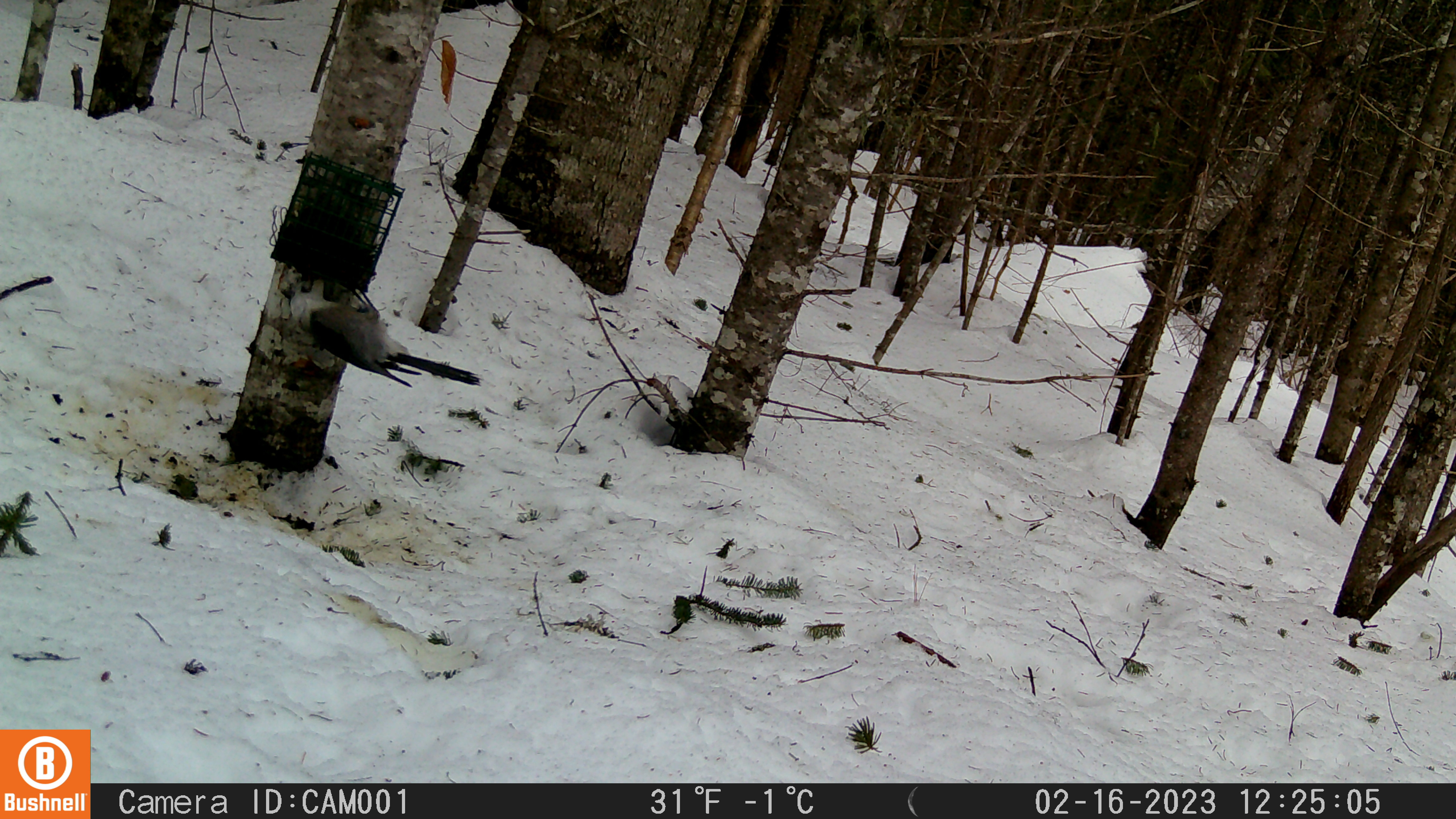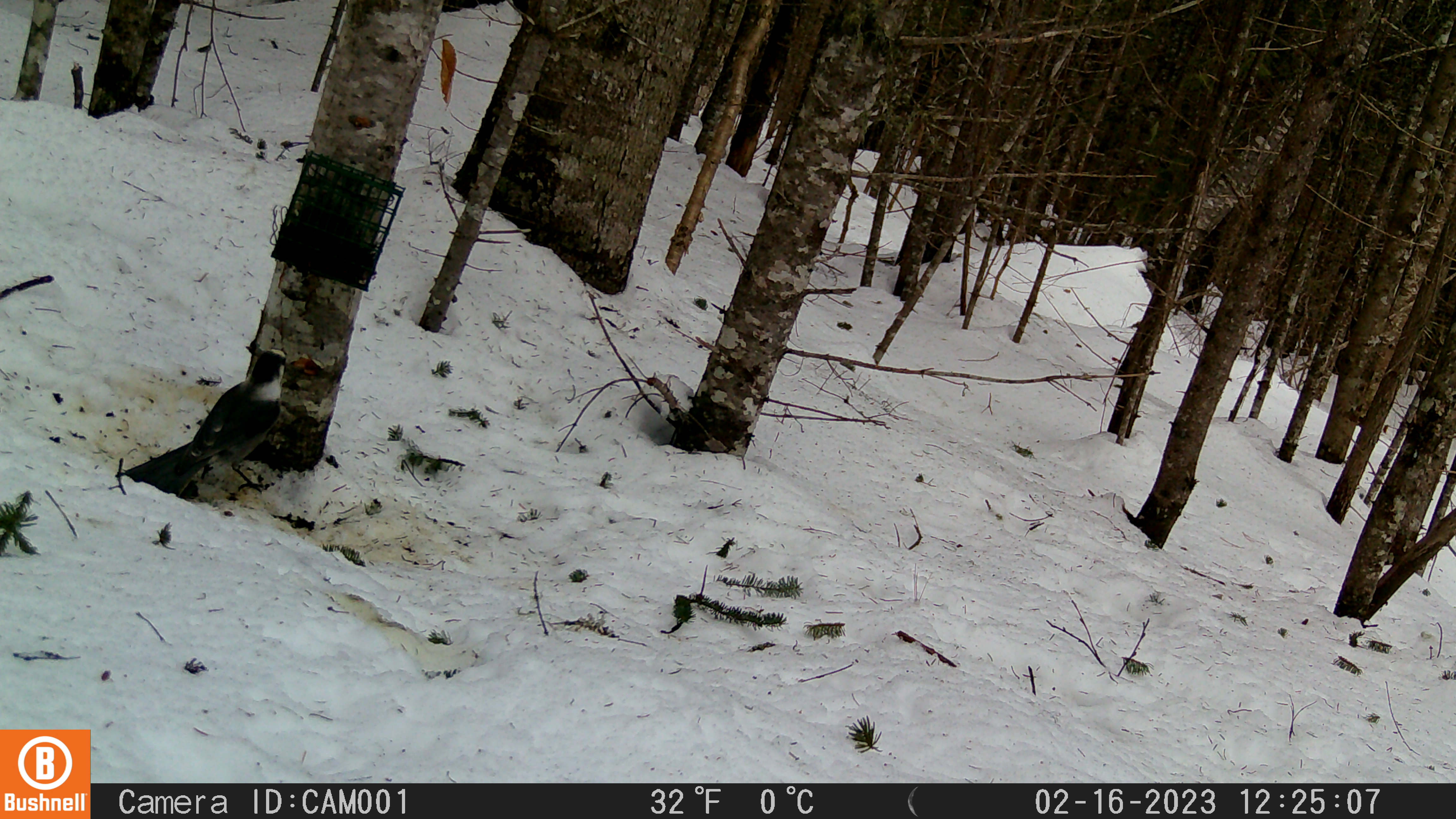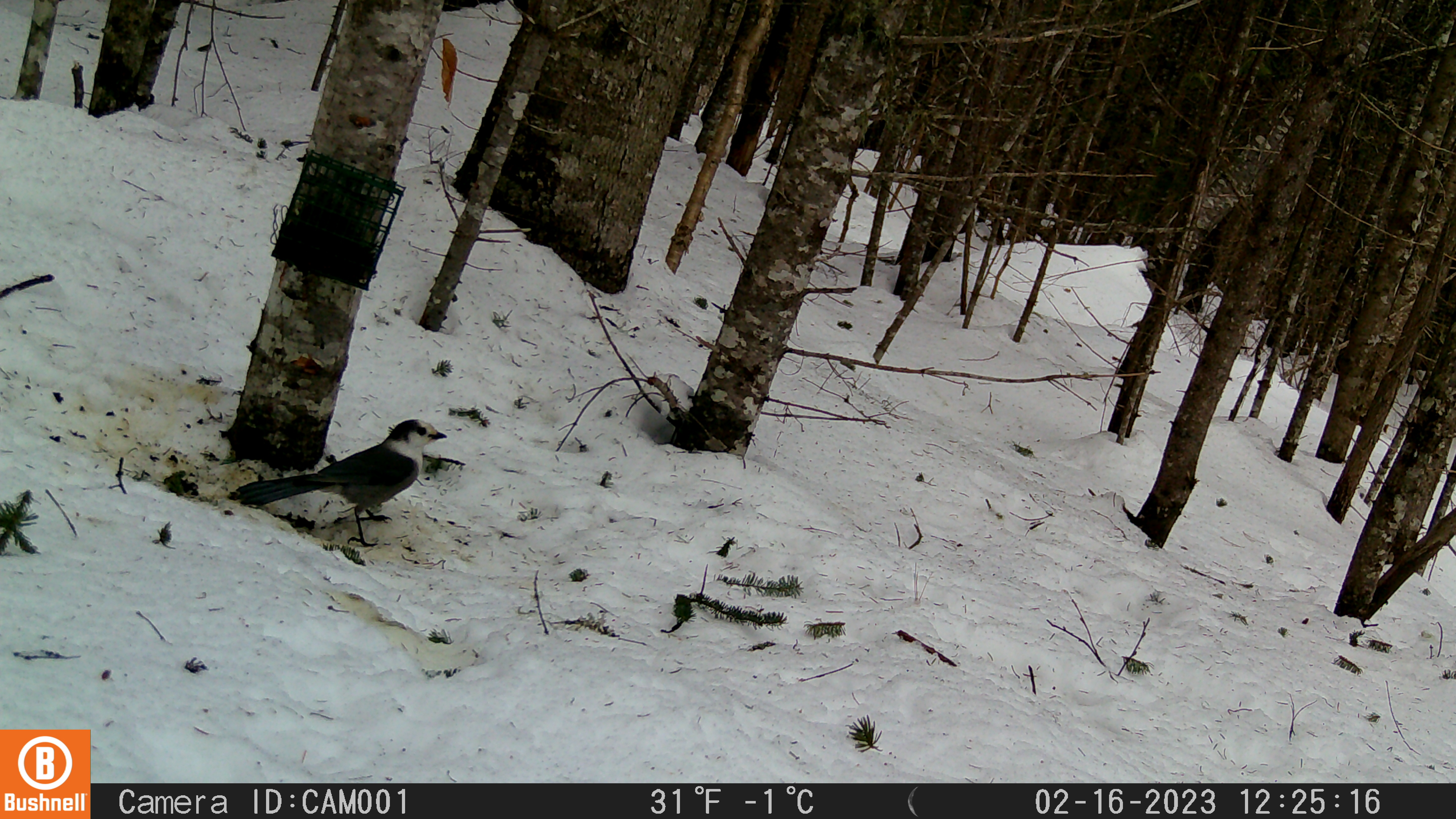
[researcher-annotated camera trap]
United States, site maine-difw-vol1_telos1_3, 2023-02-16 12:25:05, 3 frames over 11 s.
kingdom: Animalia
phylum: Chordata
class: Aves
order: Passeriformes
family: Corvidae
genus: Perisoreus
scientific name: Perisoreus canadensis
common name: canada jay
Canada jay (Perisoreus canadensis).